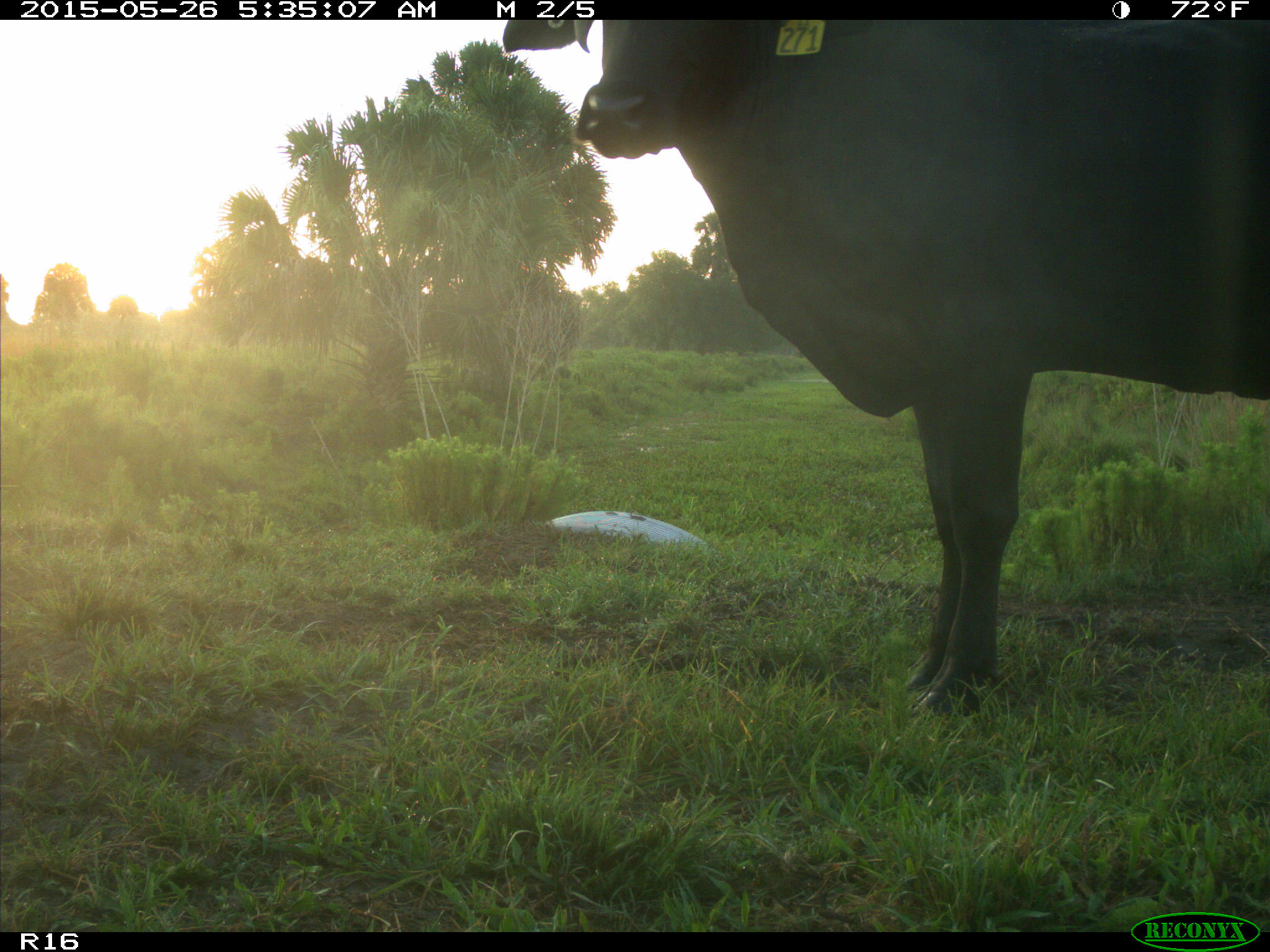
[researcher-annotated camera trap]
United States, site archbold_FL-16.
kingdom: Animalia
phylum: Chordata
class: Mammalia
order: Artiodactyla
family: Bovidae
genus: Bos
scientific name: Bos taurus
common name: domestic cow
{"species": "Bos taurus (domestic cow)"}